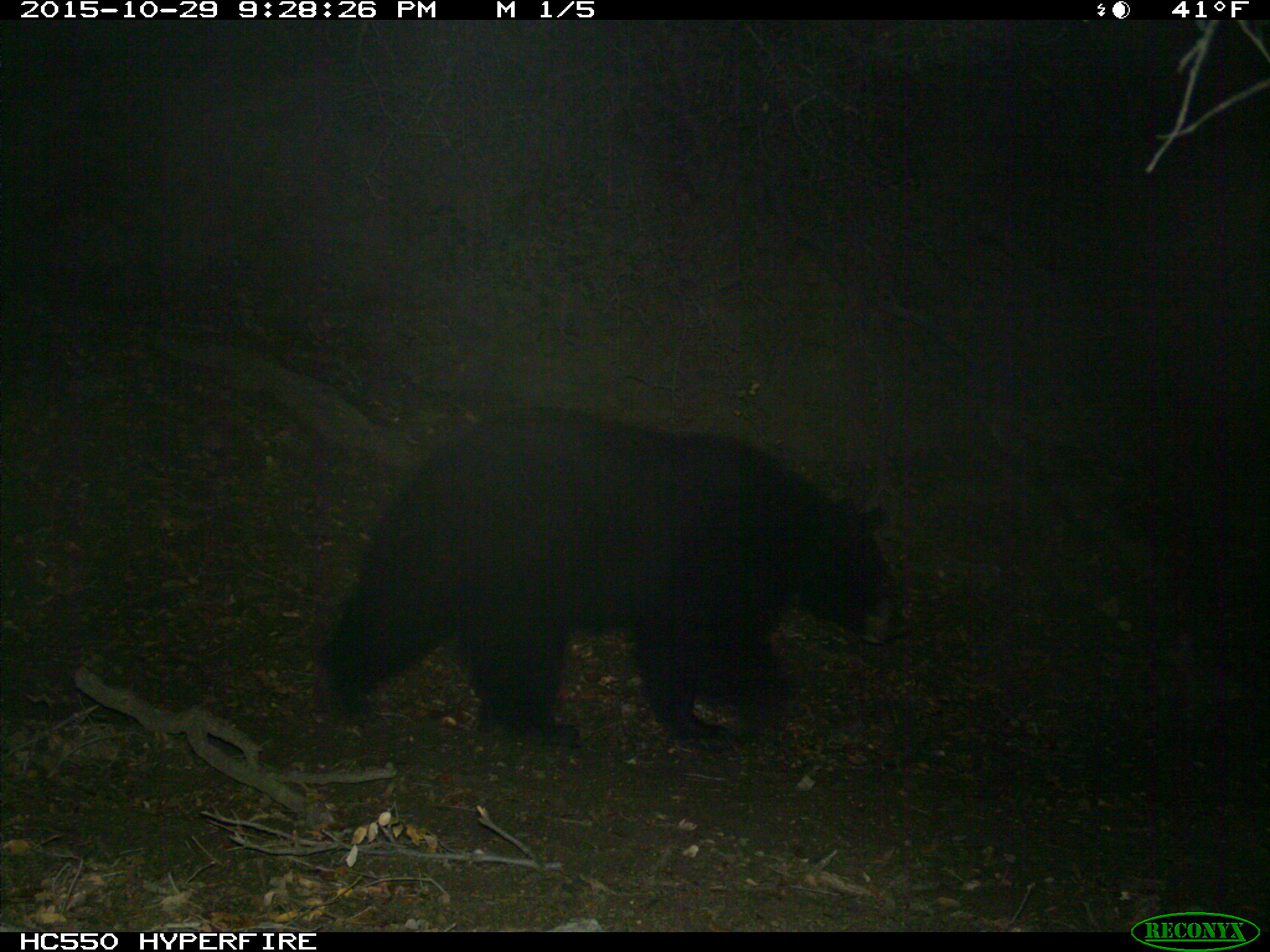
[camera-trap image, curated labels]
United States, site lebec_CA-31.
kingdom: Animalia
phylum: Chordata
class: Mammalia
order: Carnivora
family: Ursidae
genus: Ursus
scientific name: Ursus americanus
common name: american black bear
Ursus americanus (american black bear).